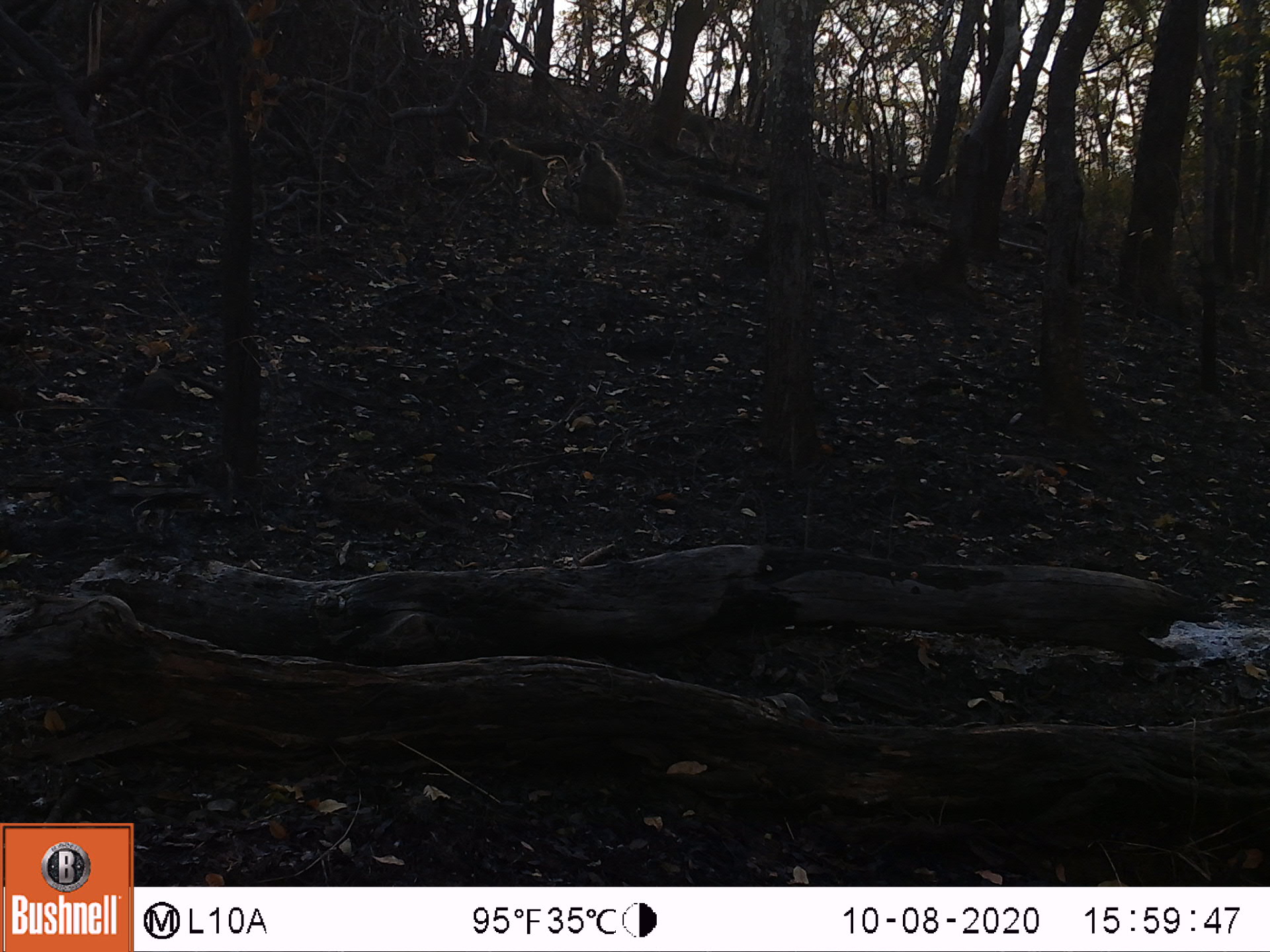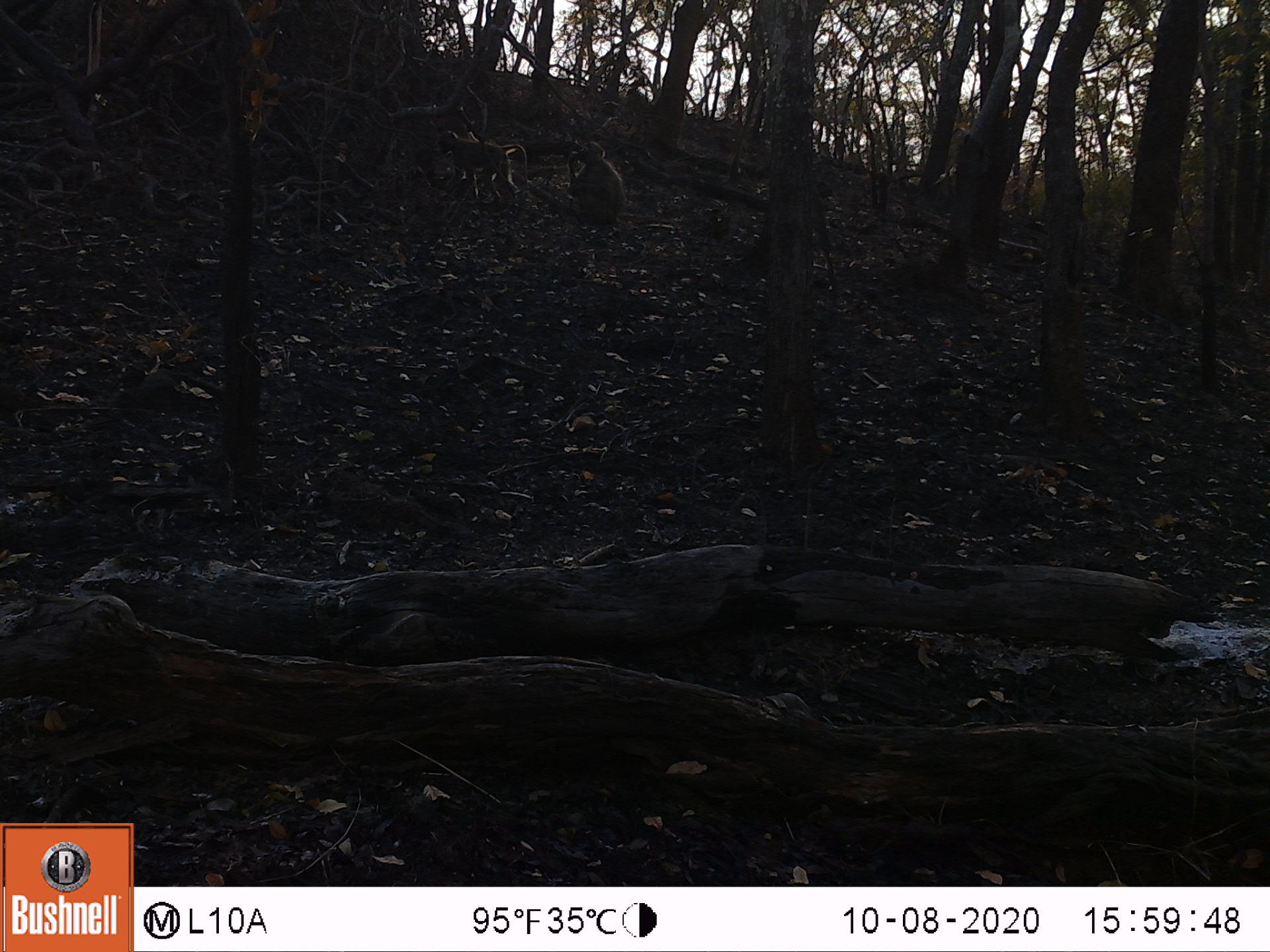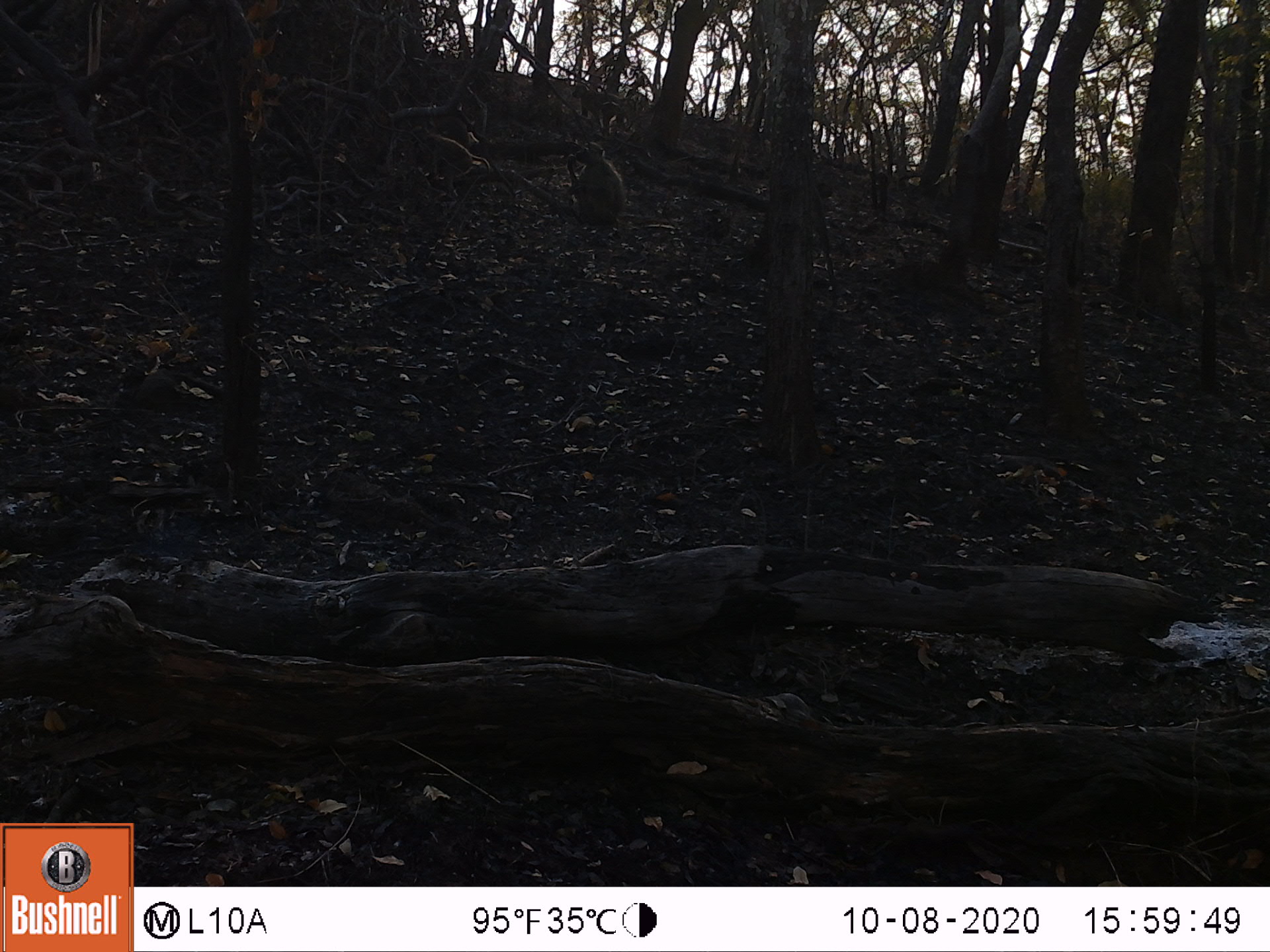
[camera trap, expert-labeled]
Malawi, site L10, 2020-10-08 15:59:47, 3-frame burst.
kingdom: Animalia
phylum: Chordata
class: Mammalia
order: Primates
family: Cercopithecidae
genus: Papio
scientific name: Papio cynocephalus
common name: yellow baboon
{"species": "yellow baboon (Papio cynocephalus)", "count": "3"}